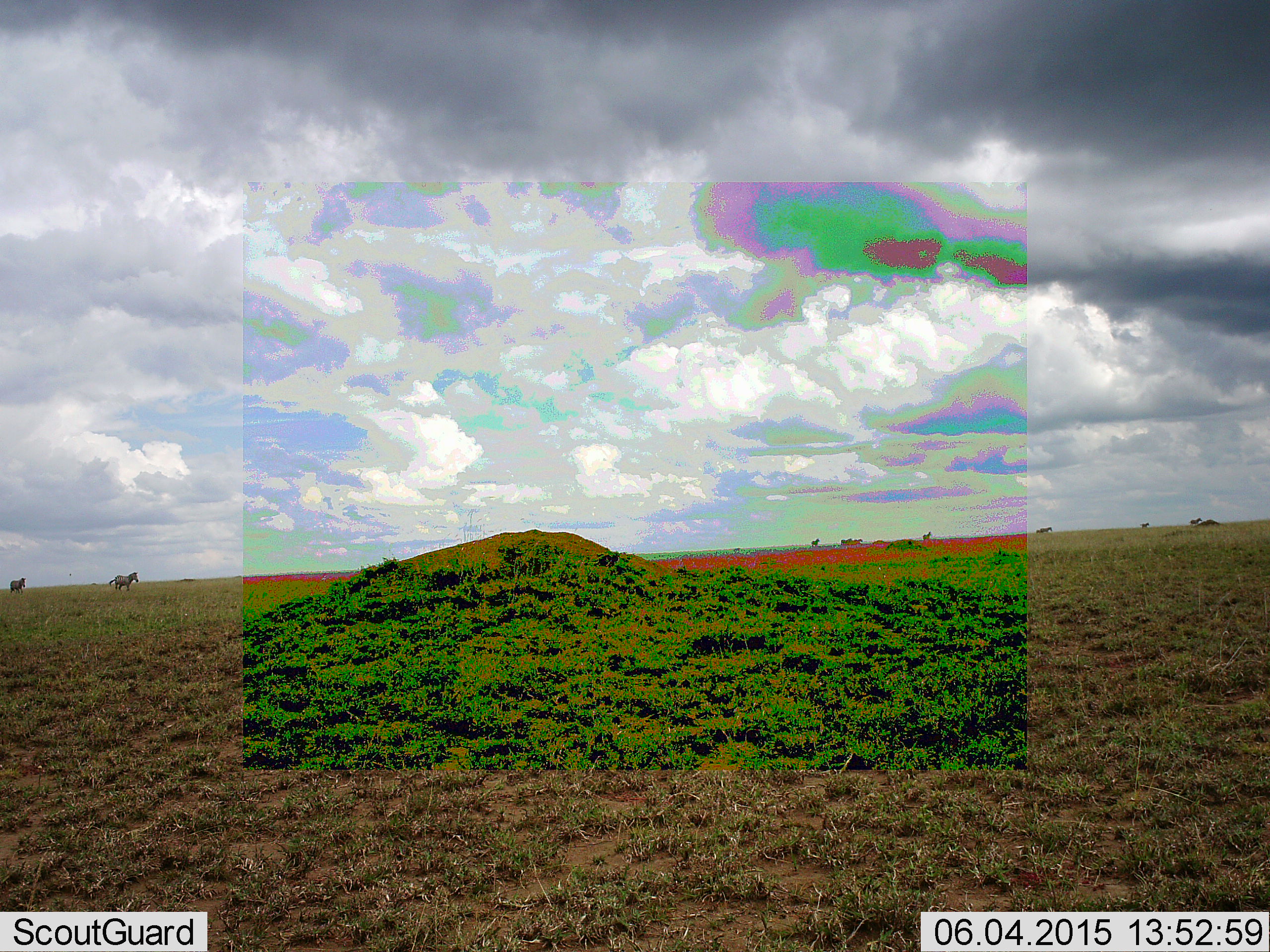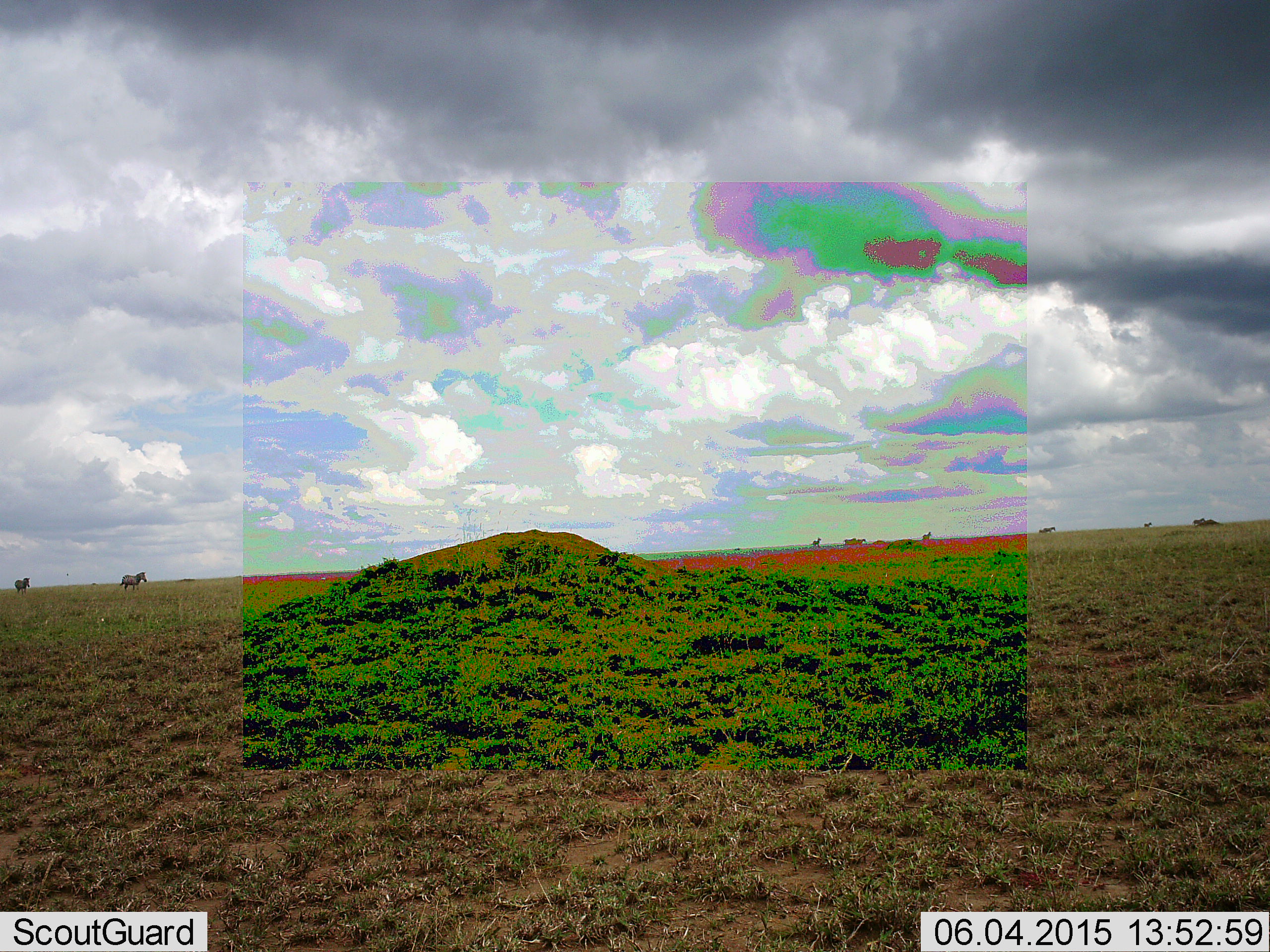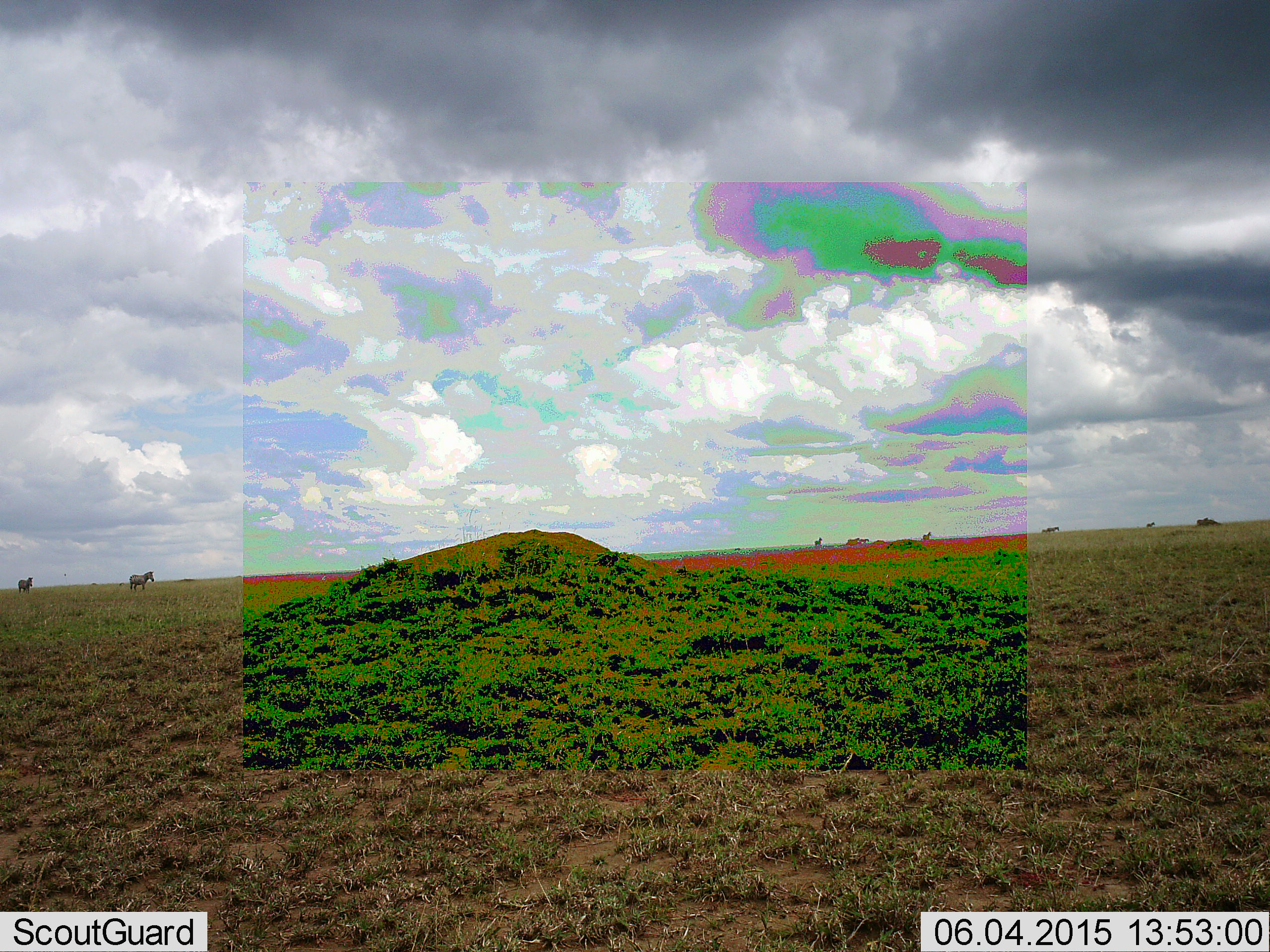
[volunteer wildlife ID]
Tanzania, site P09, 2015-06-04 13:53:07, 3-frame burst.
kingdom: Animalia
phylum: Chordata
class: Mammalia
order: Perissodactyla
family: Equidae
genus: Equus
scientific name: Equus quagga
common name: plains zebra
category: zebra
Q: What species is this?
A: Zebra (plains zebra) (Equus quagga).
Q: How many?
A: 8.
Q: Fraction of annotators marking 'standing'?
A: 20%.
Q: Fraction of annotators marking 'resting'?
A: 0%.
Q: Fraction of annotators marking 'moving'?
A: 100%.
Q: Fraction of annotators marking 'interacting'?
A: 0%.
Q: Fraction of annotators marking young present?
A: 0%.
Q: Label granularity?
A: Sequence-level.